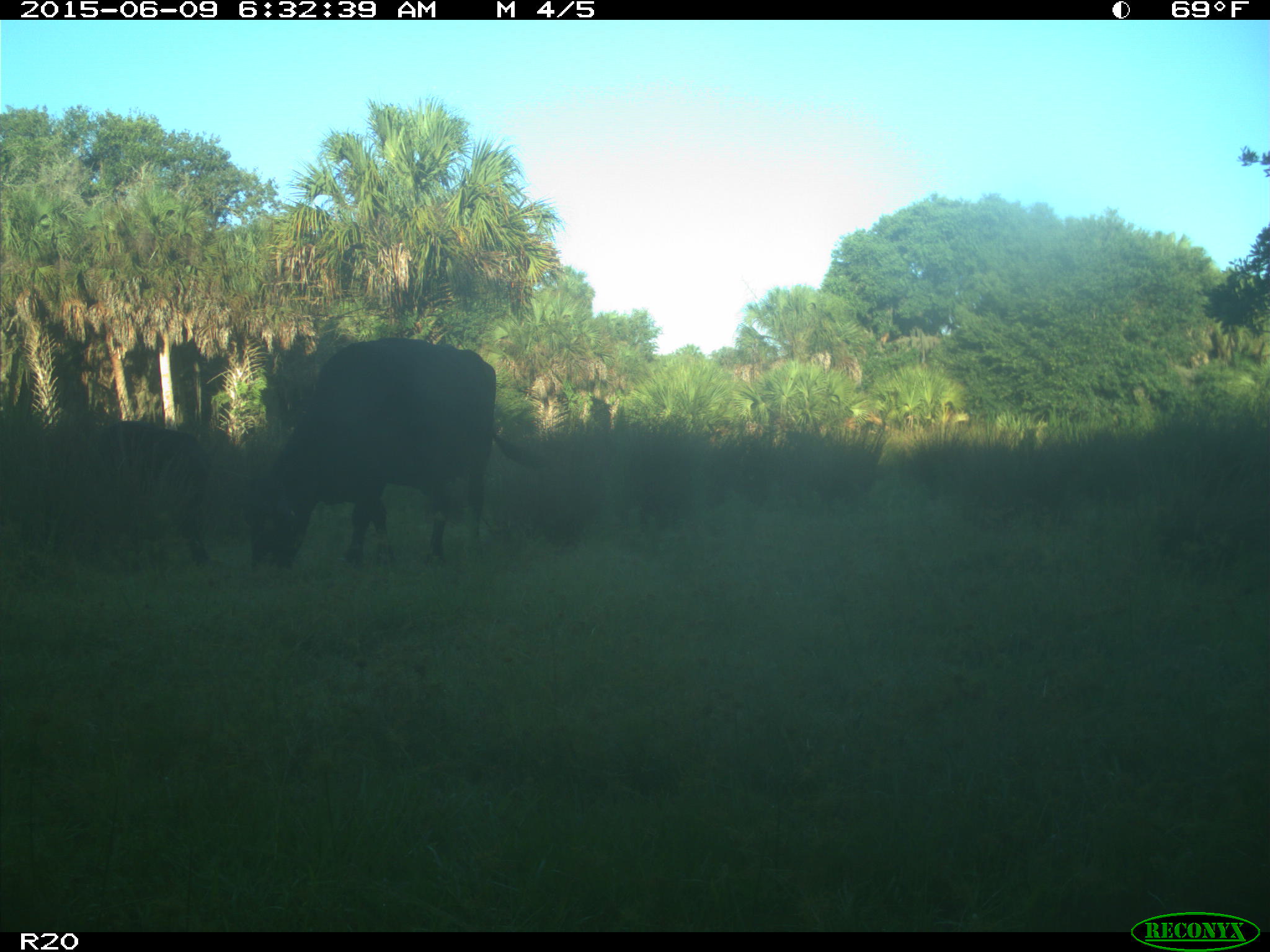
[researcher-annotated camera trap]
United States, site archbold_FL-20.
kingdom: Animalia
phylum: Chordata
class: Mammalia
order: Artiodactyla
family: Bovidae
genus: Bos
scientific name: Bos taurus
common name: domestic cow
Bos taurus (domestic cow).